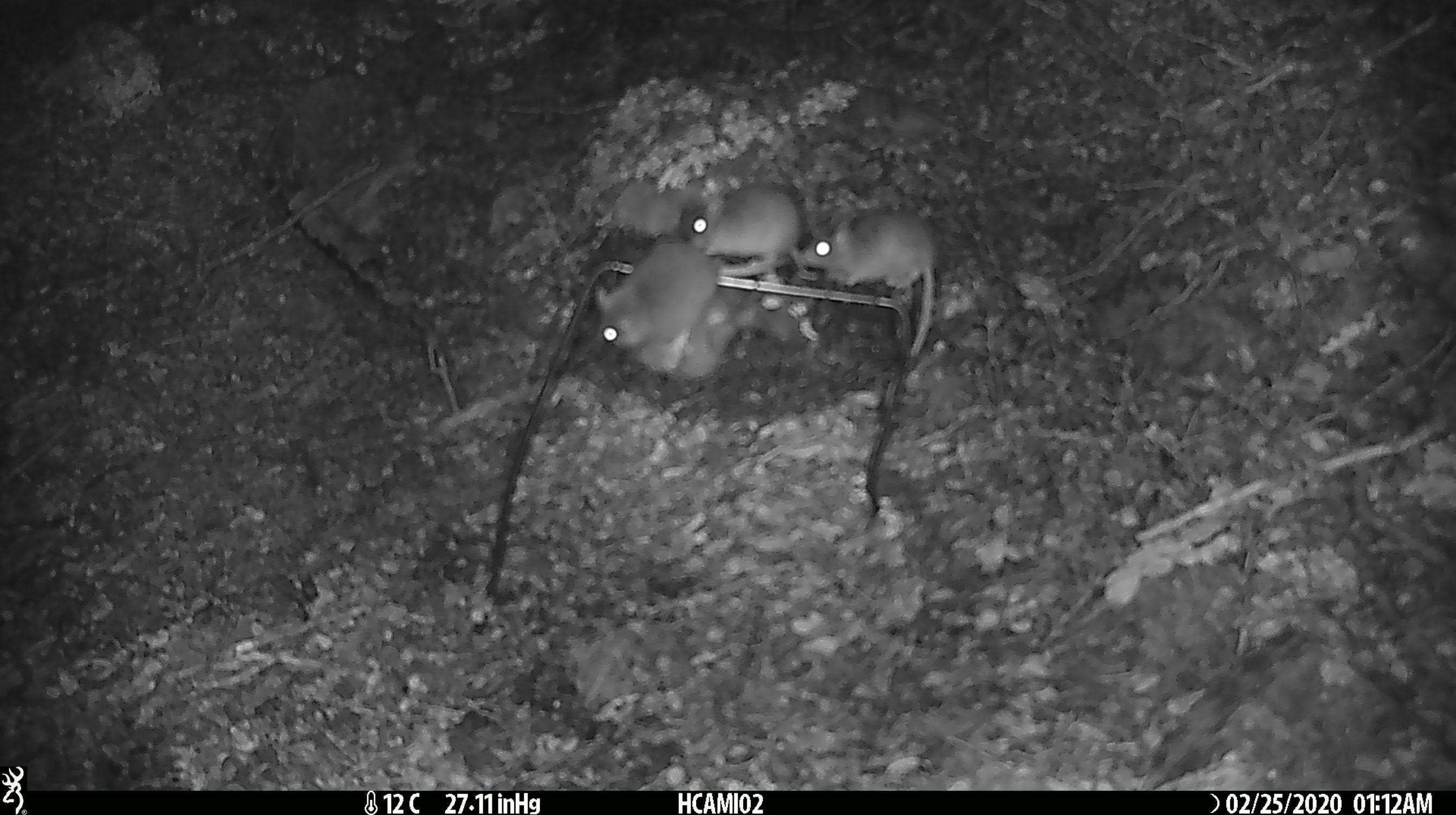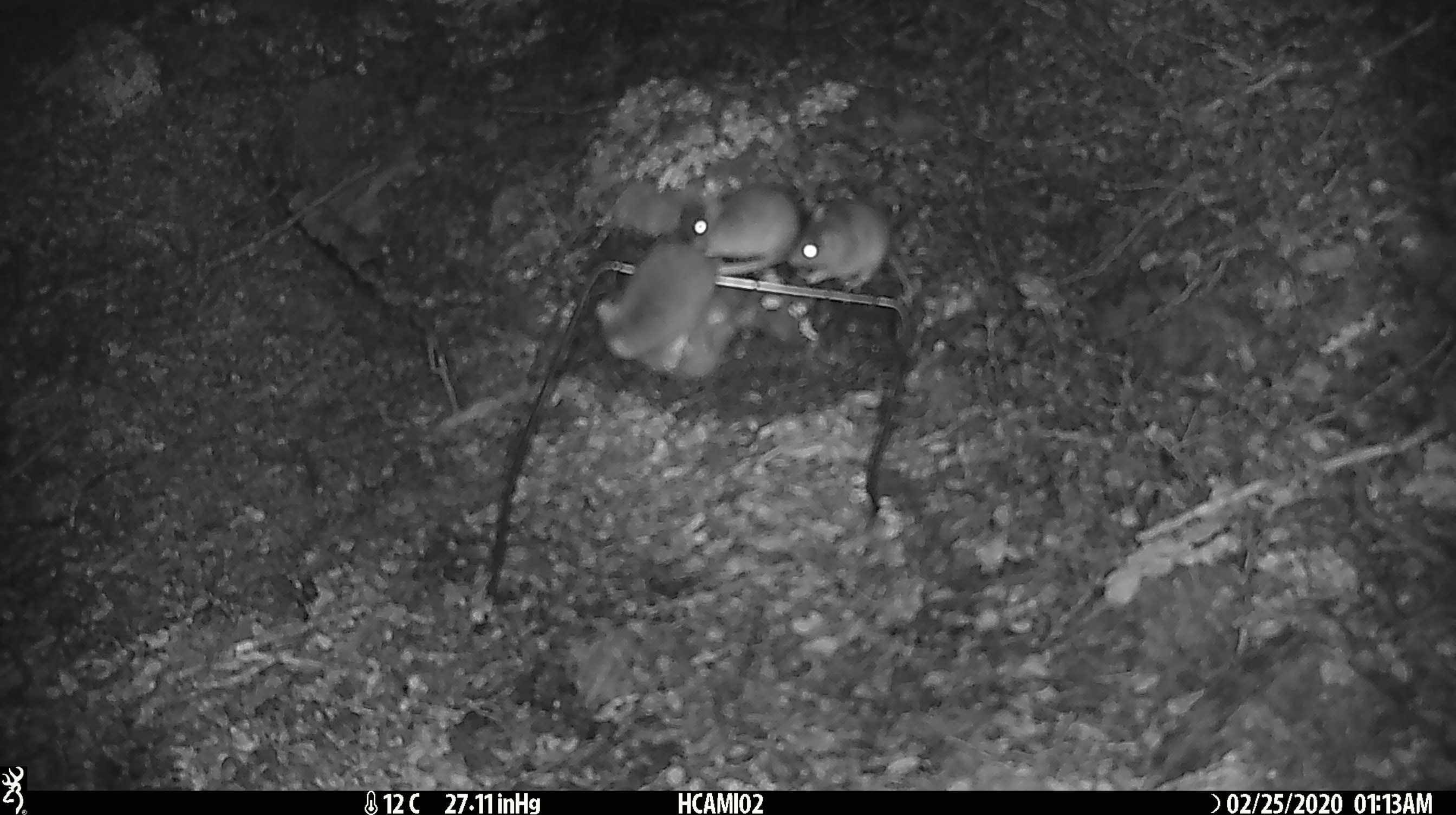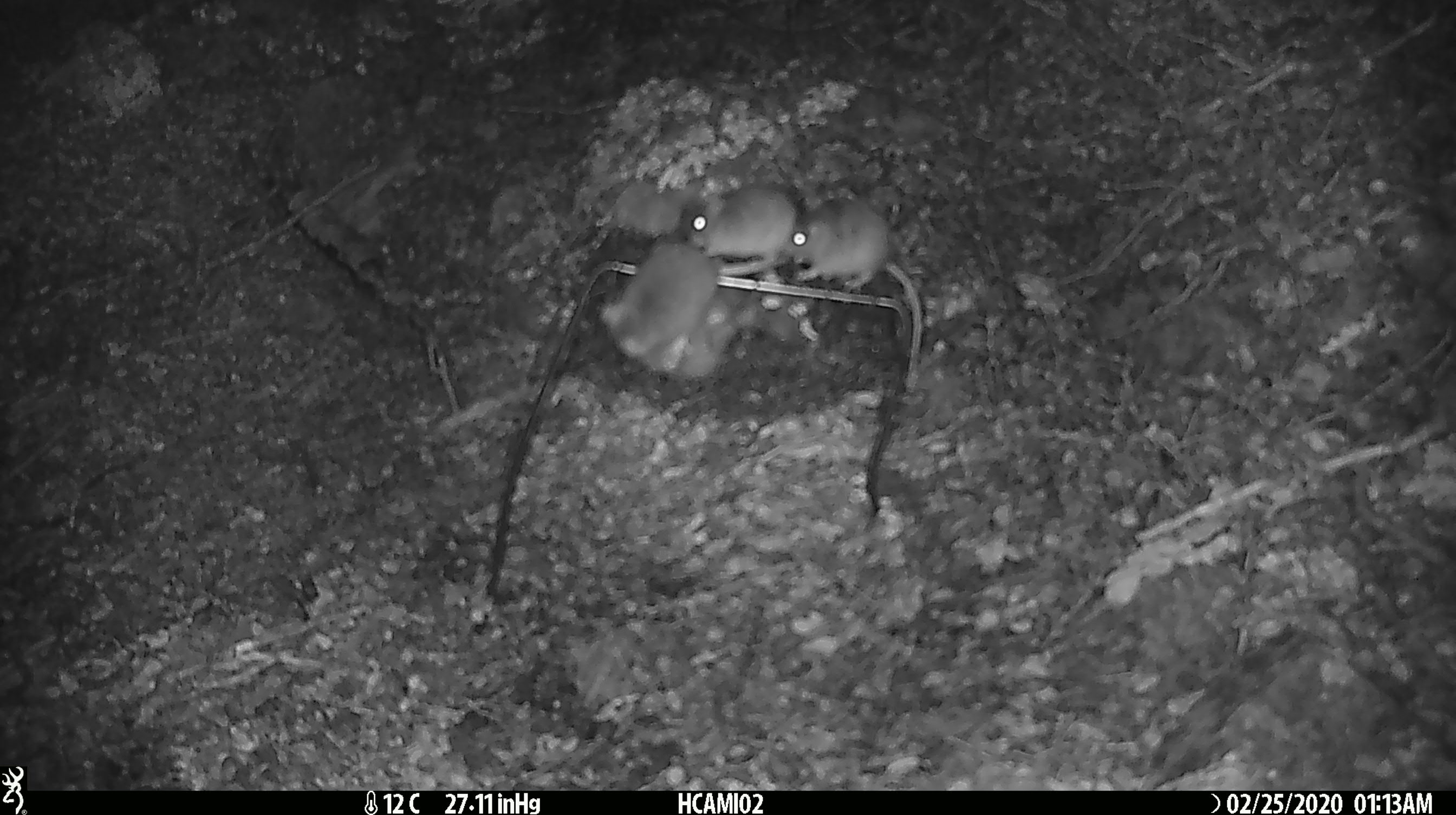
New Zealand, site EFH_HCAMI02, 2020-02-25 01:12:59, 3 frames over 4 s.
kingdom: Animalia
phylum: Chordata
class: Mammalia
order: Rodentia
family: Muridae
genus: Mus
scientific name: Mus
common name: mouse